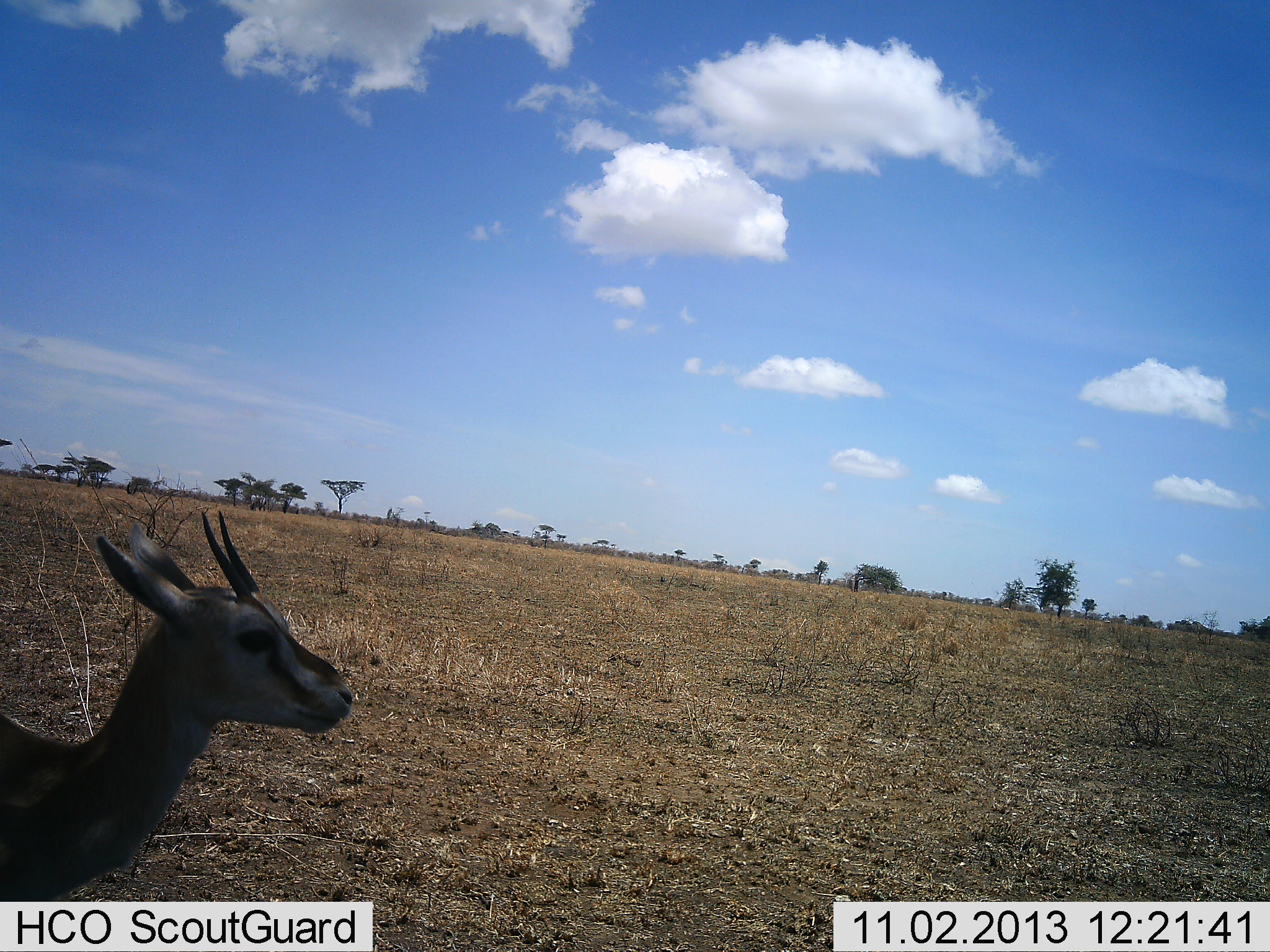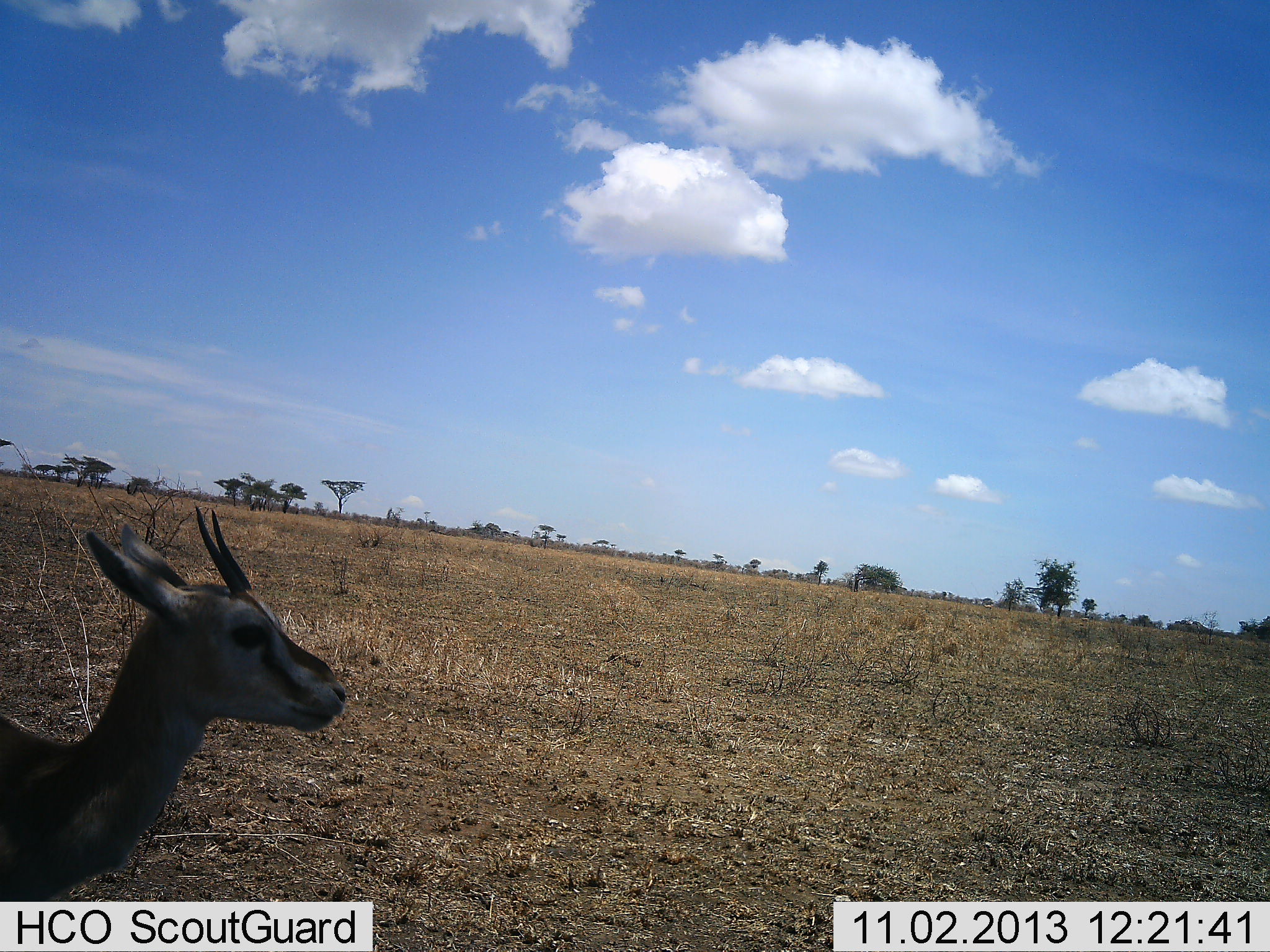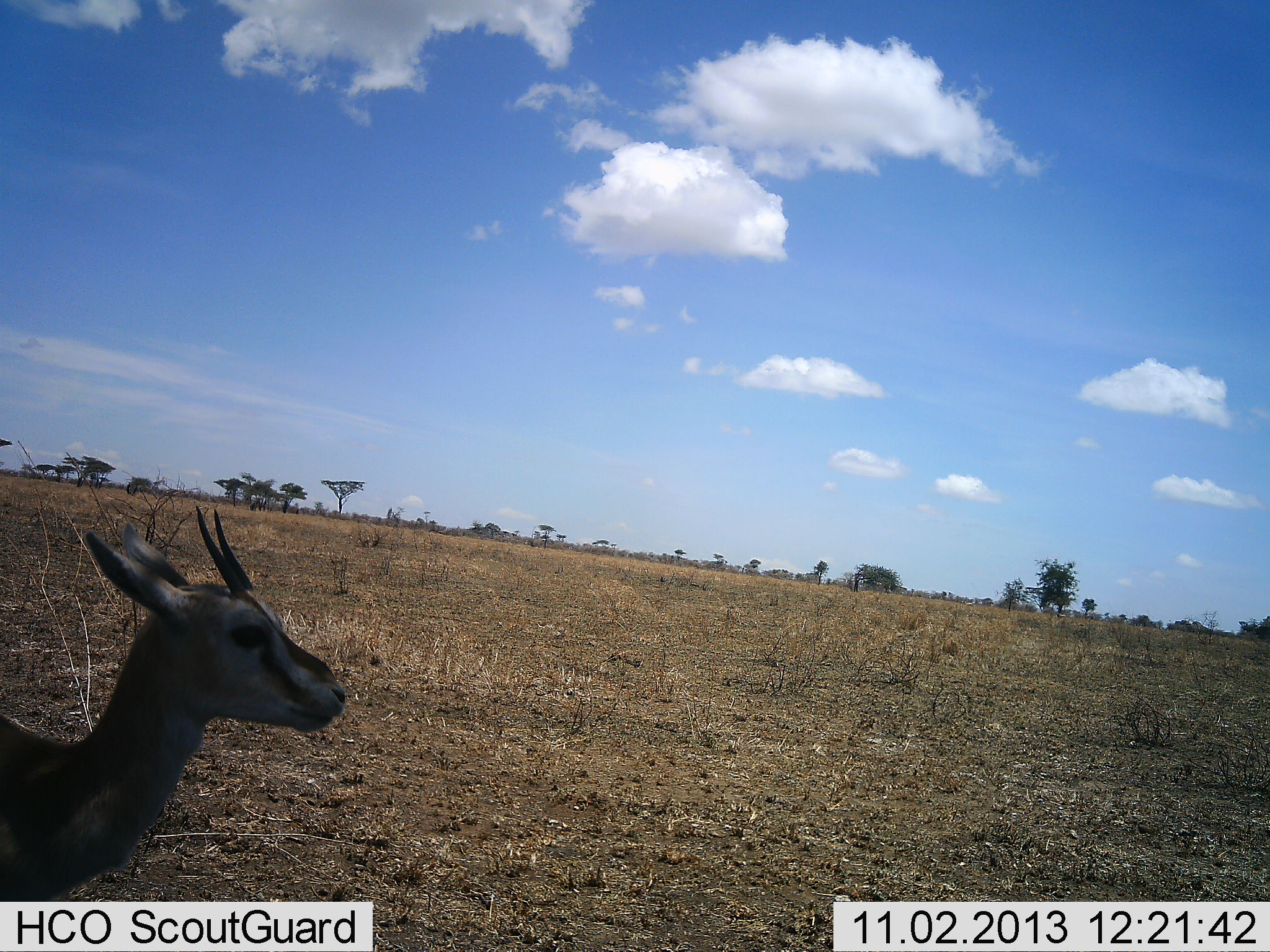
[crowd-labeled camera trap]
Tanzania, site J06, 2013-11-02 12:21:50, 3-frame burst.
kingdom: Animalia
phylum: Chordata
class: Mammalia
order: Artiodactyla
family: Bovidae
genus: Eudorcas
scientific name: Eudorcas thomsonii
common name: thomson's gazelle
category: gazellethomsons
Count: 1.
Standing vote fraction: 90%.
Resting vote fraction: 10%.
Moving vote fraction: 0%.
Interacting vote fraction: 0%.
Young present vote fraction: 0%.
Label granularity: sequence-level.